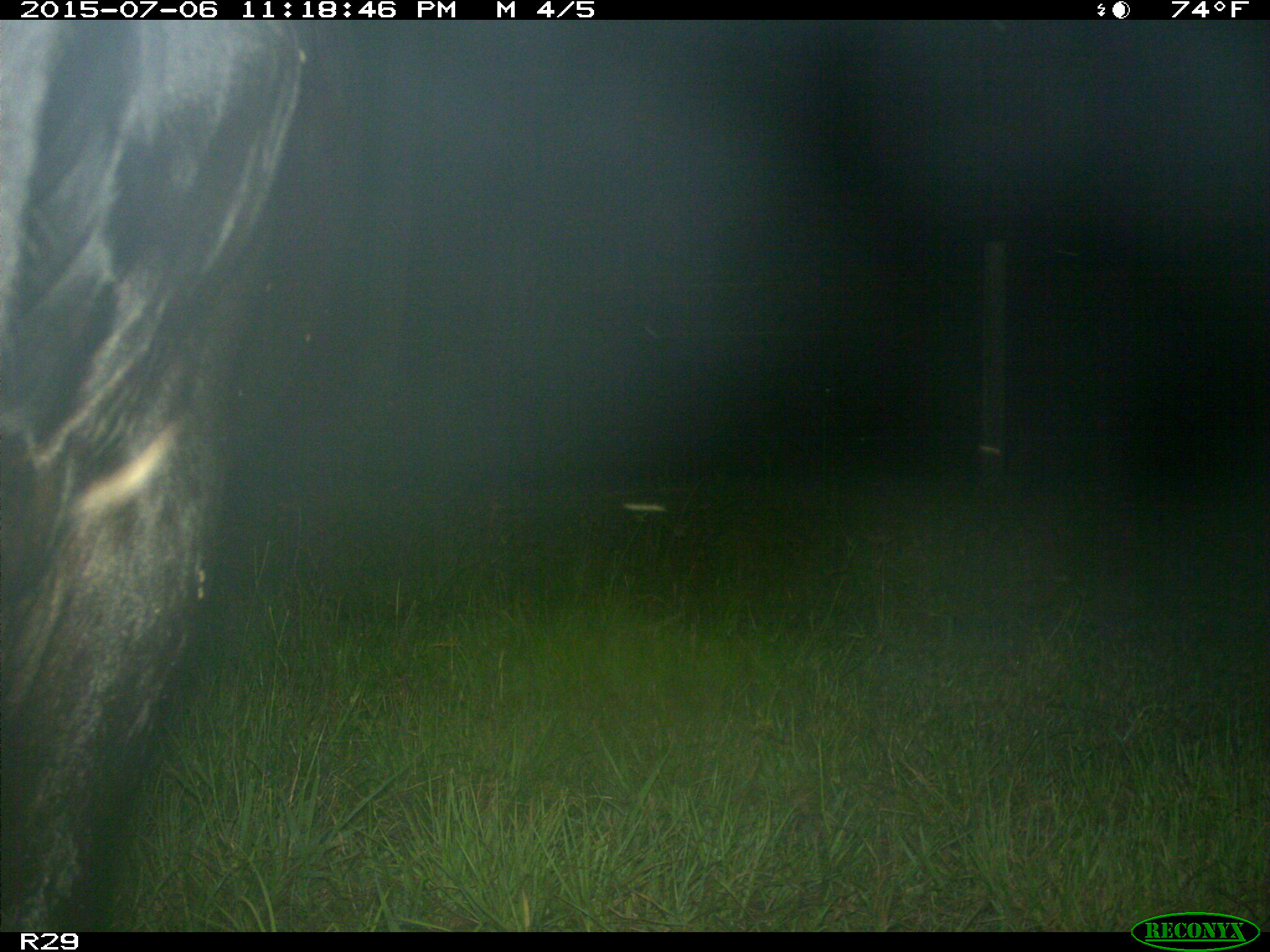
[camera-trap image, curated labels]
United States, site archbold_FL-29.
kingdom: Animalia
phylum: Chordata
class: Mammalia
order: Artiodactyla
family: Bovidae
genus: Bos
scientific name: Bos taurus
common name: domestic cow